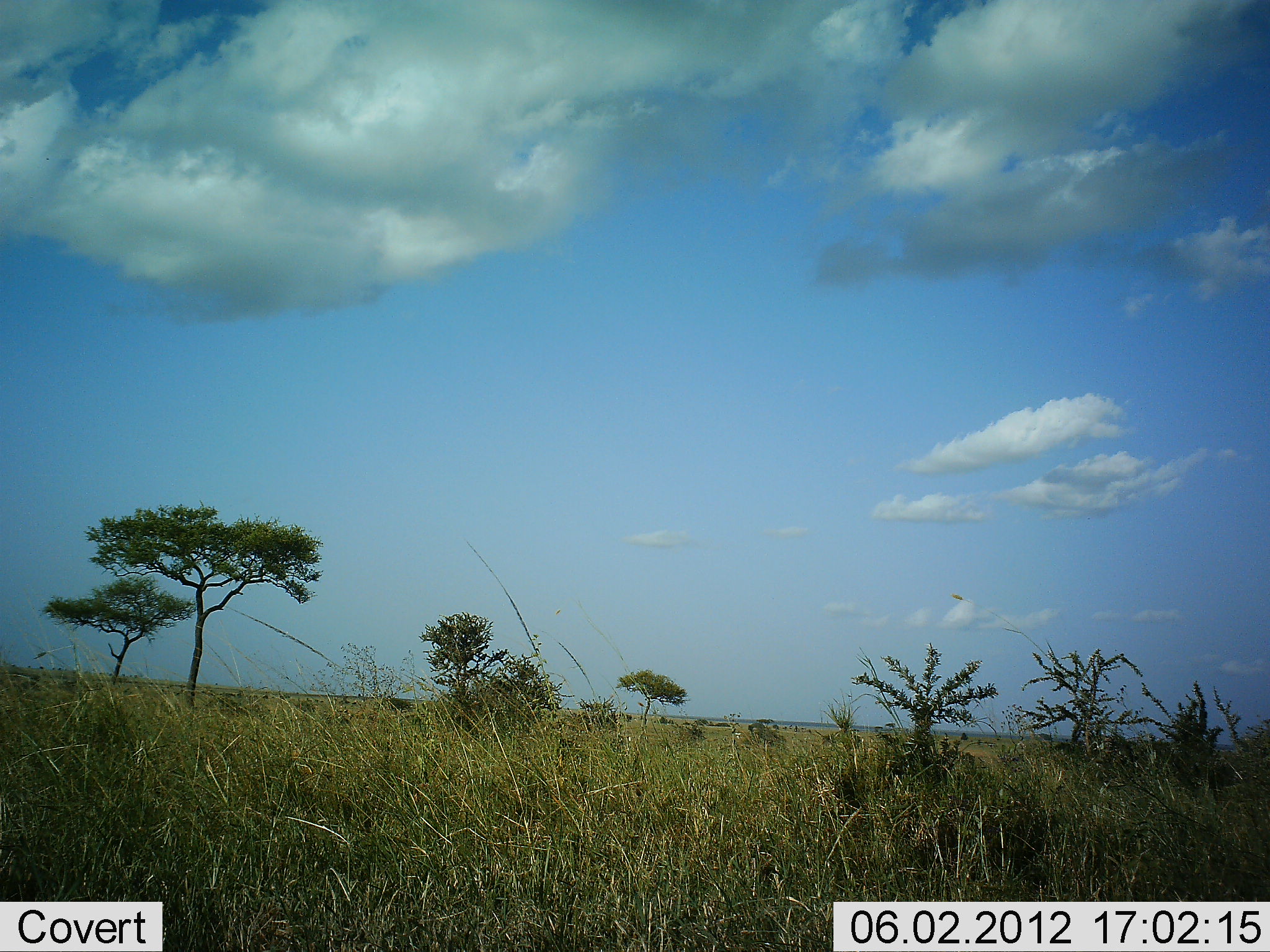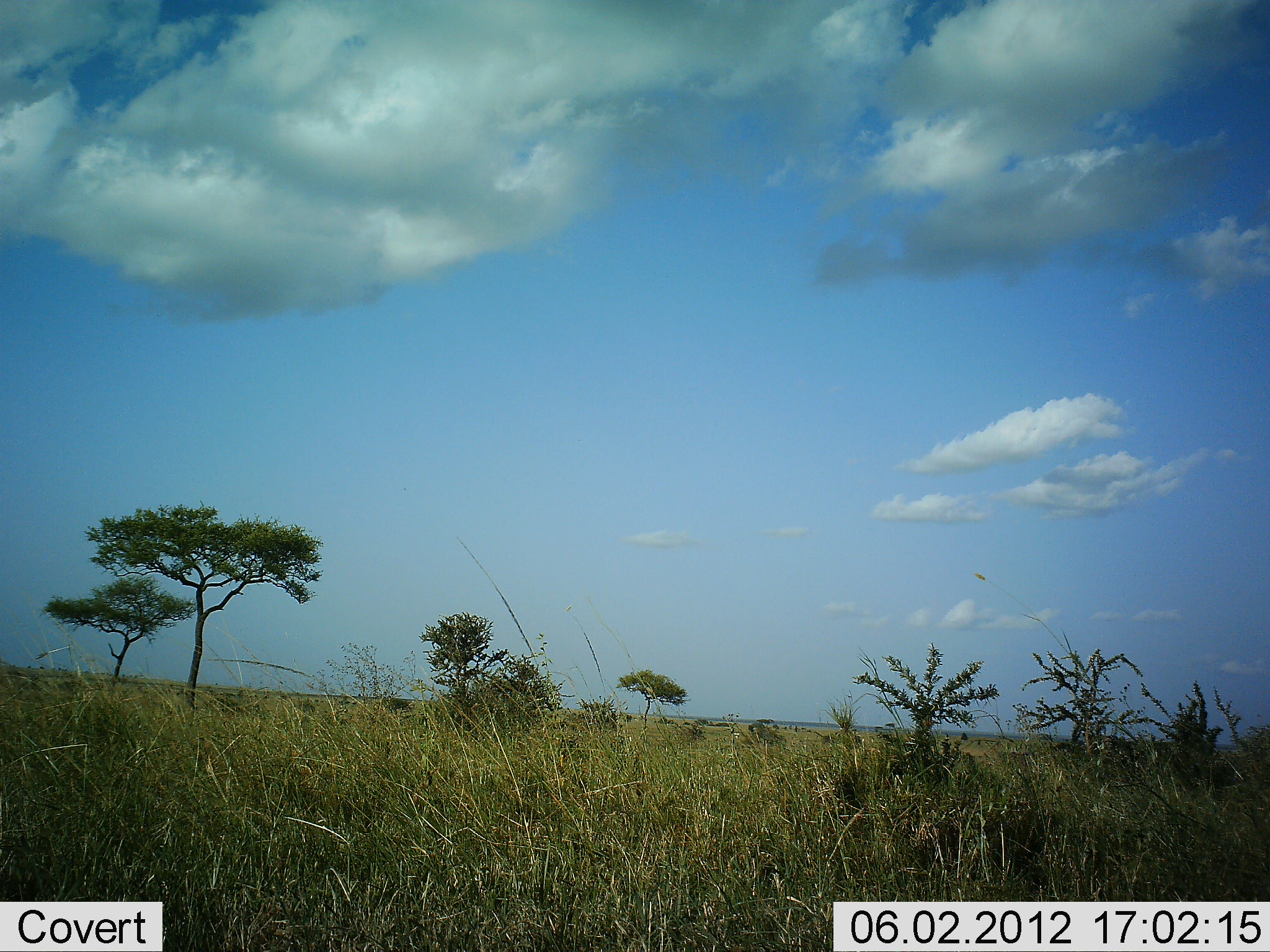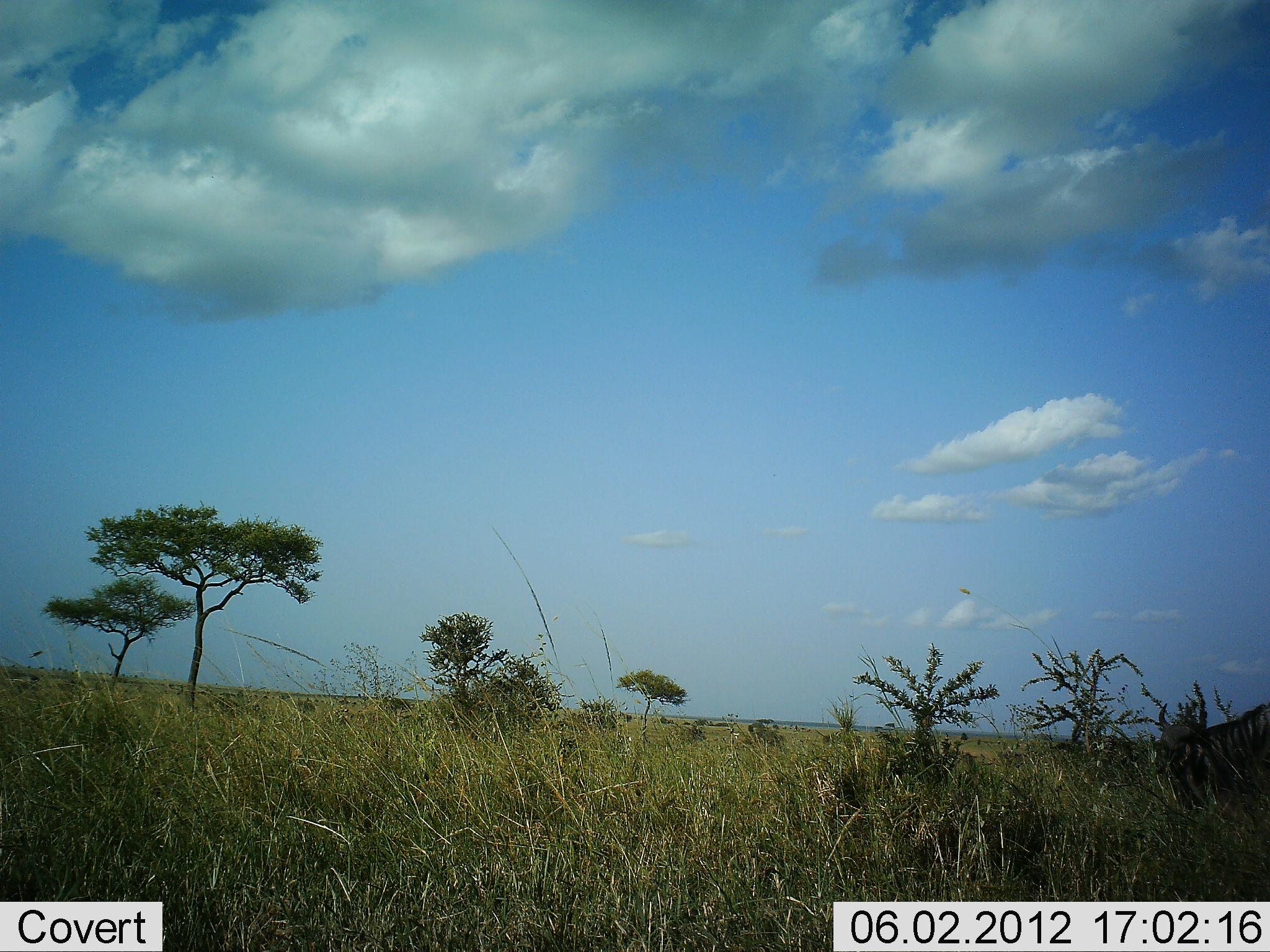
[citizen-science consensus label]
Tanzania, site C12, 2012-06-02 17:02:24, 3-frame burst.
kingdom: Animalia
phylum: Chordata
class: Mammalia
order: Artiodactyla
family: Bovidae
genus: Connochaetes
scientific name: Connochaetes taurinus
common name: blue wildebeest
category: wildebeest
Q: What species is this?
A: Wildebeest (blue wildebeest) (Connochaetes taurinus).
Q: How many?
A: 1.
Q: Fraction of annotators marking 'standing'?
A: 10%.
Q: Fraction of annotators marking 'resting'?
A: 0%.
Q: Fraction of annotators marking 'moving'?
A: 100%.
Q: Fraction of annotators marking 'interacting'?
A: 0%.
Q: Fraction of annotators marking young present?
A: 0%.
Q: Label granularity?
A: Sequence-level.